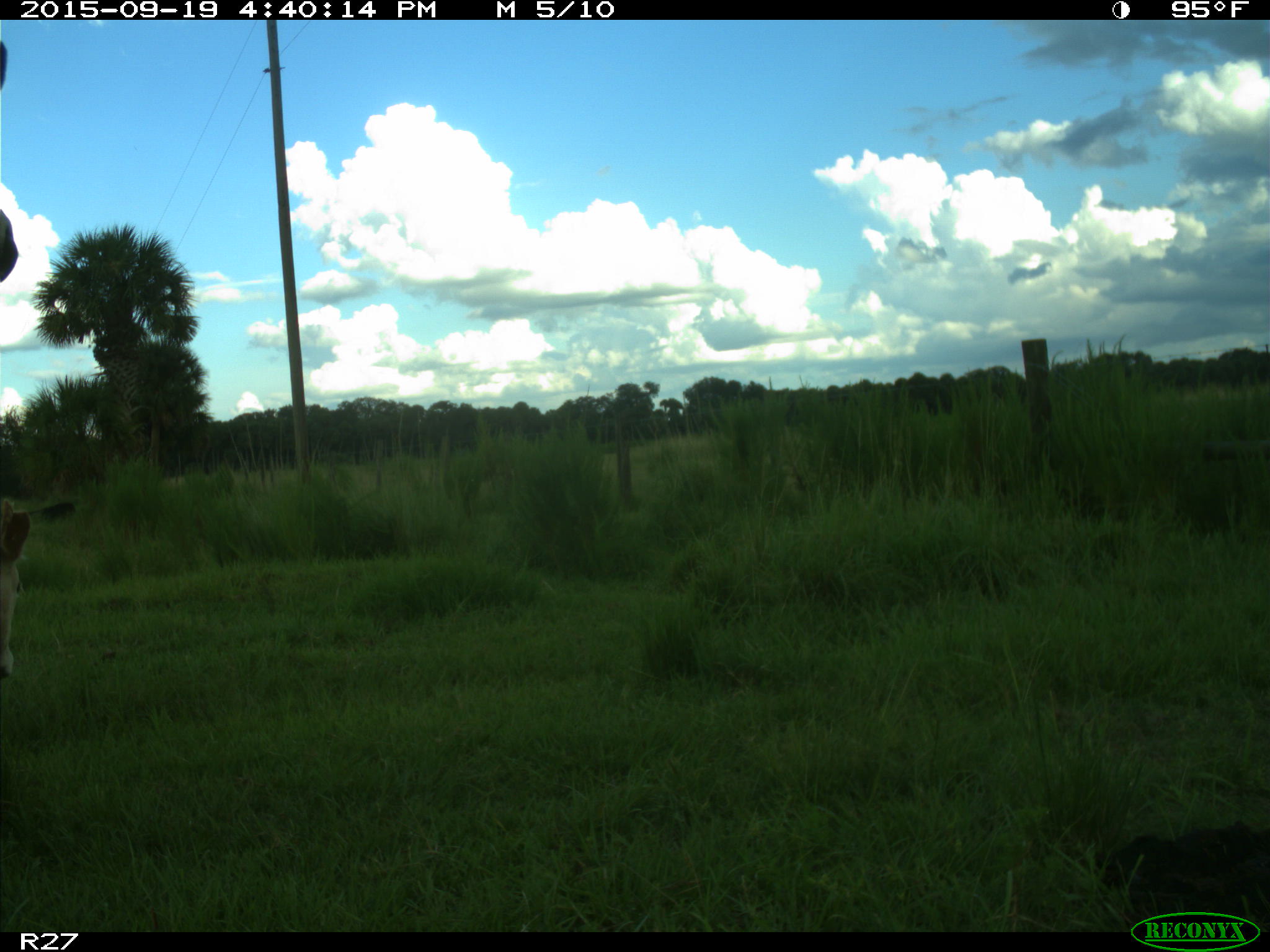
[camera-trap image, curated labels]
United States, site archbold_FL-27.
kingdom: Animalia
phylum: Chordata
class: Mammalia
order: Artiodactyla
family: Bovidae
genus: Bos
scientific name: Bos taurus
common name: domestic cow